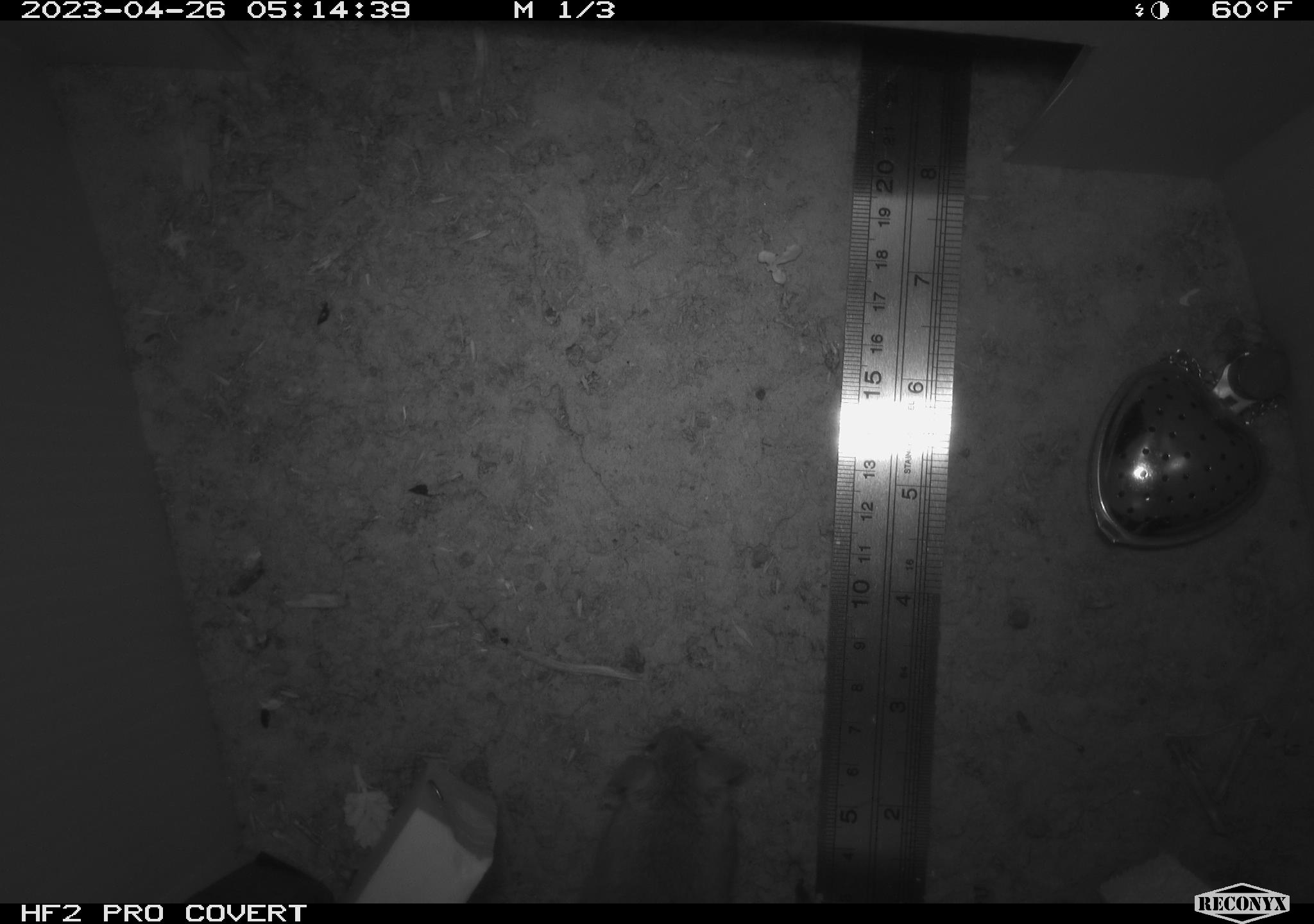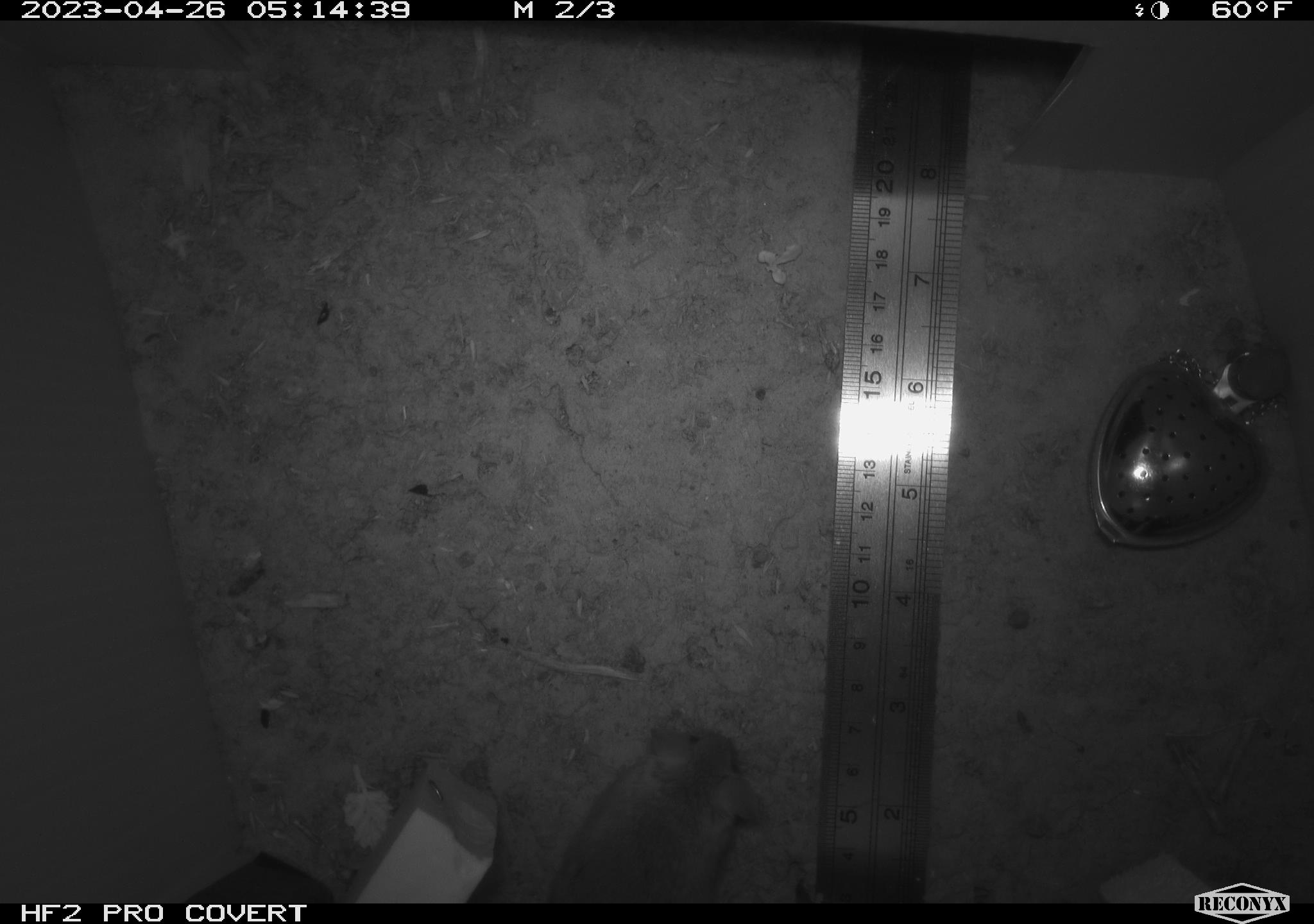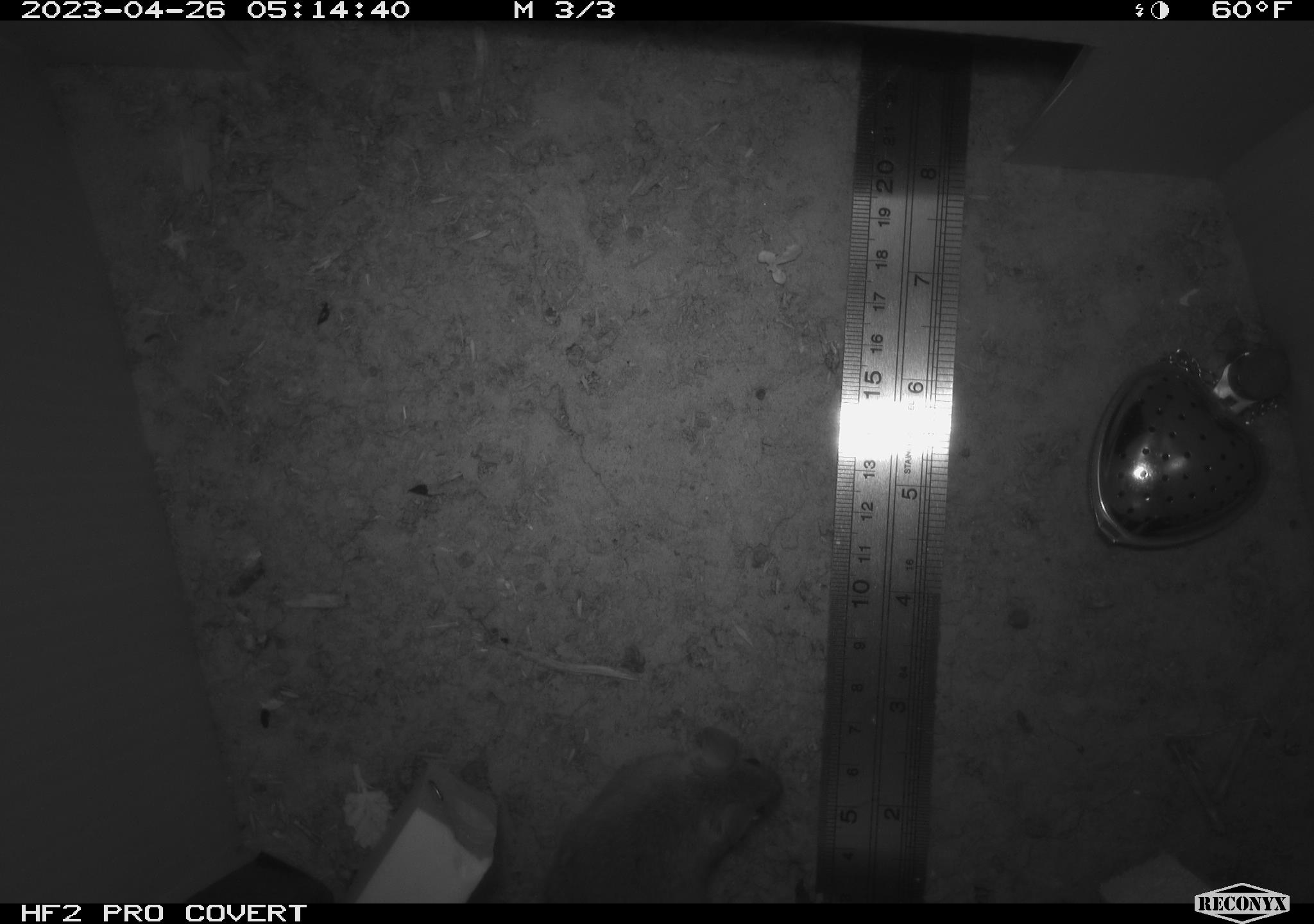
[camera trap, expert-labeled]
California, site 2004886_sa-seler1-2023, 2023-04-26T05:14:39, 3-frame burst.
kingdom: Animalia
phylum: Chordata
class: Mammalia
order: Rodentia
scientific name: Rodentia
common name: mouse species